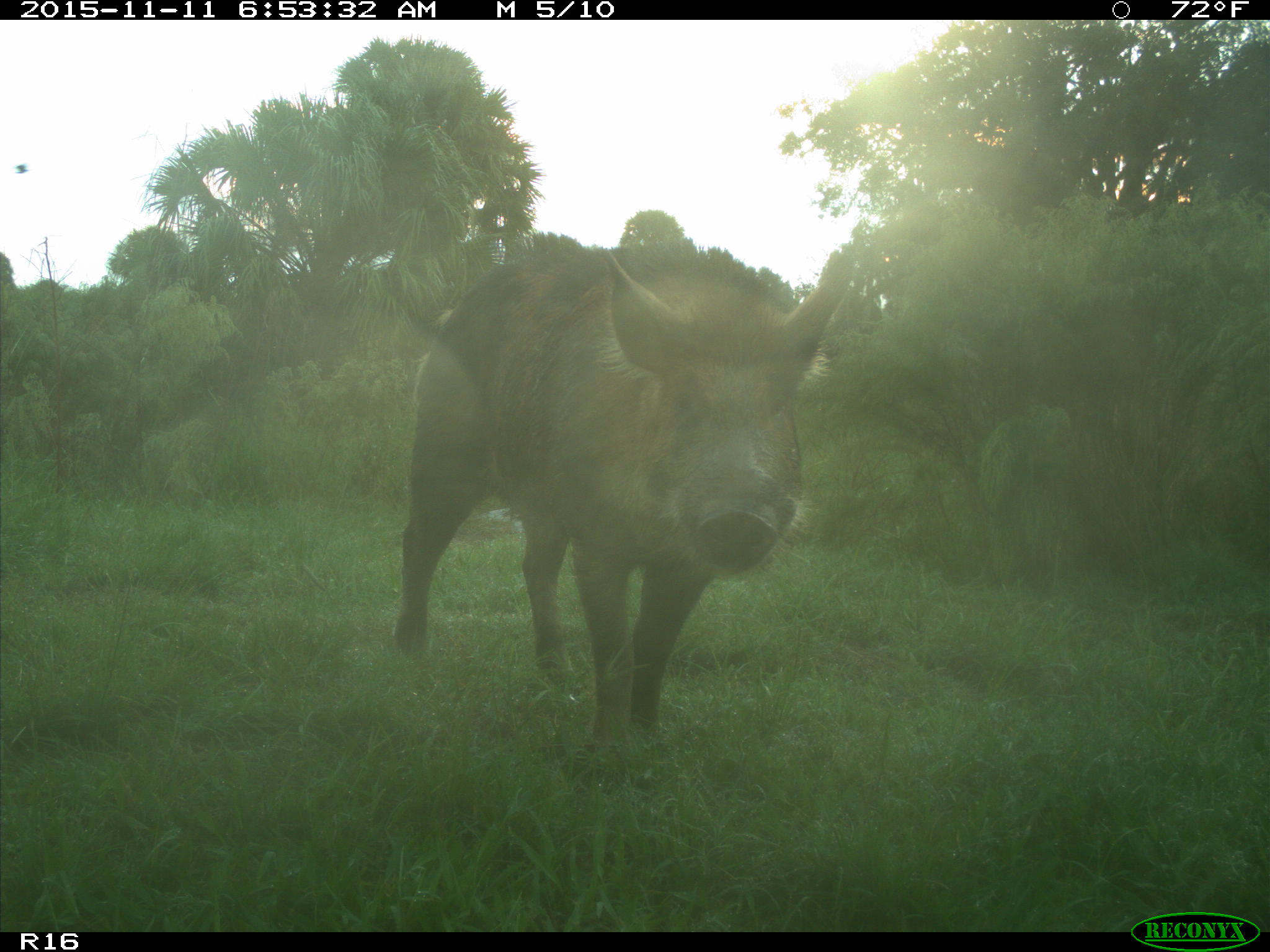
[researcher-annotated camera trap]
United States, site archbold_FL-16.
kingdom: Animalia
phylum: Chordata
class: Mammalia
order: Artiodactyla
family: Suidae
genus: Sus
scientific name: Sus scrofa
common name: wild boar